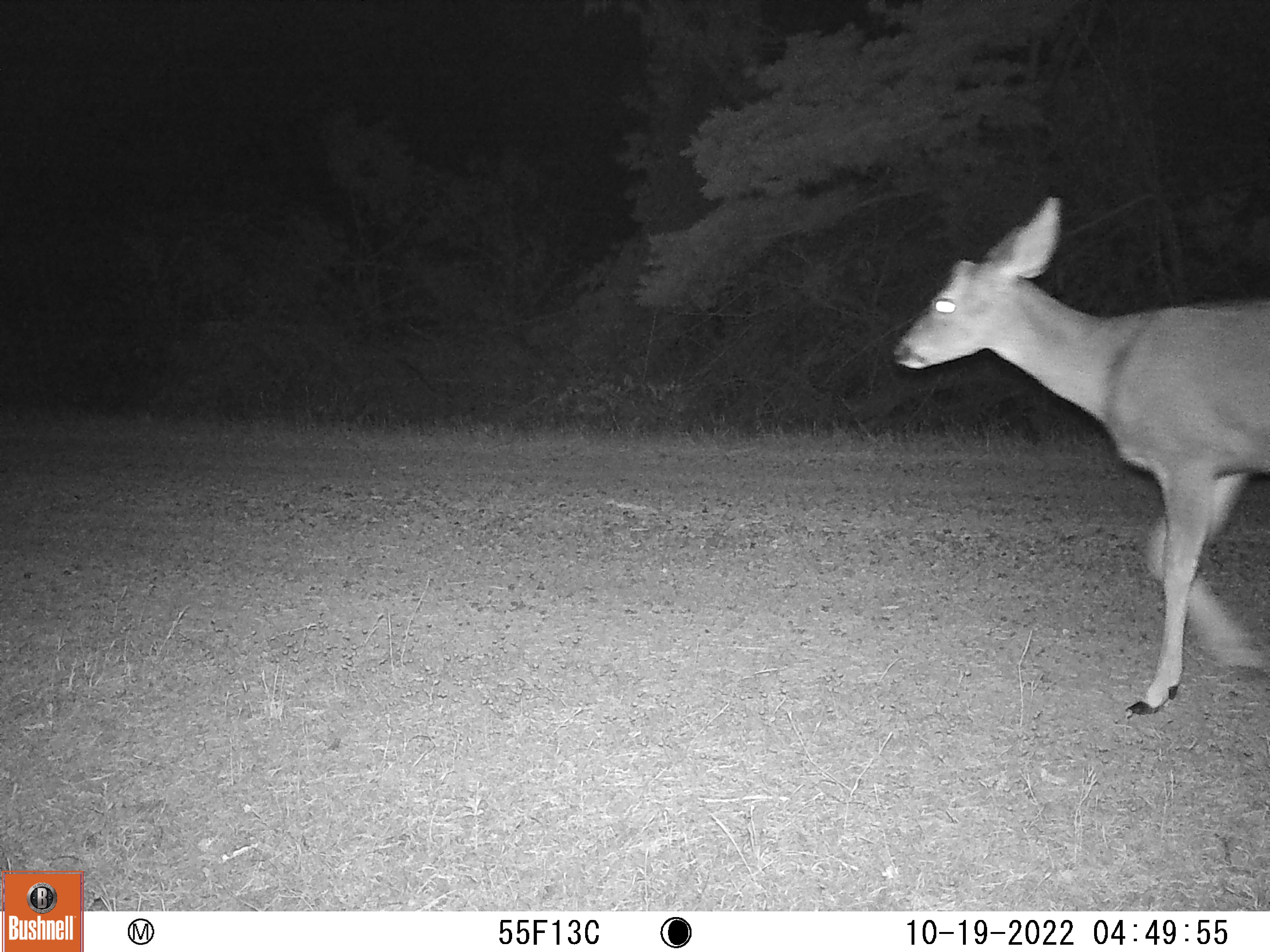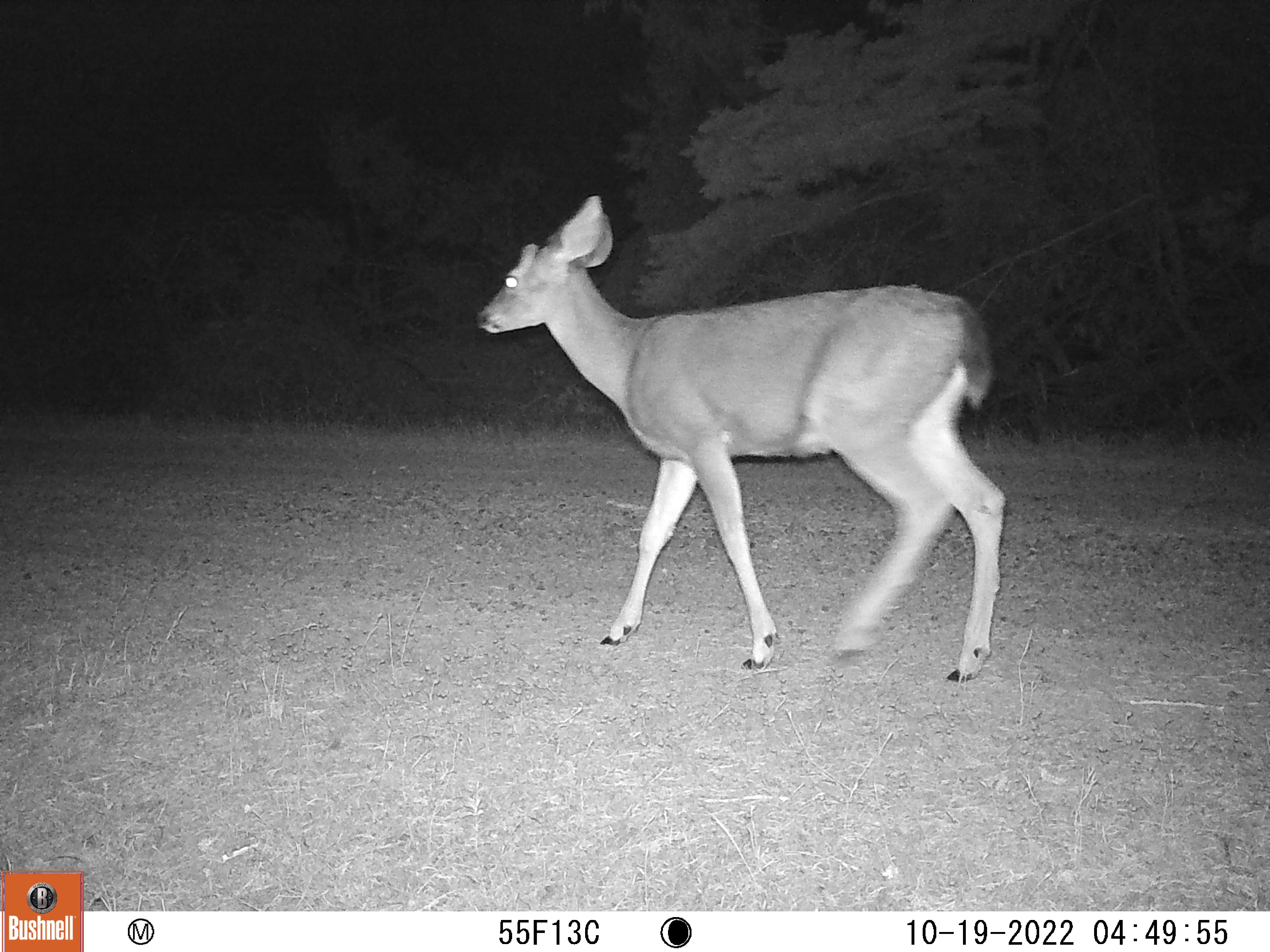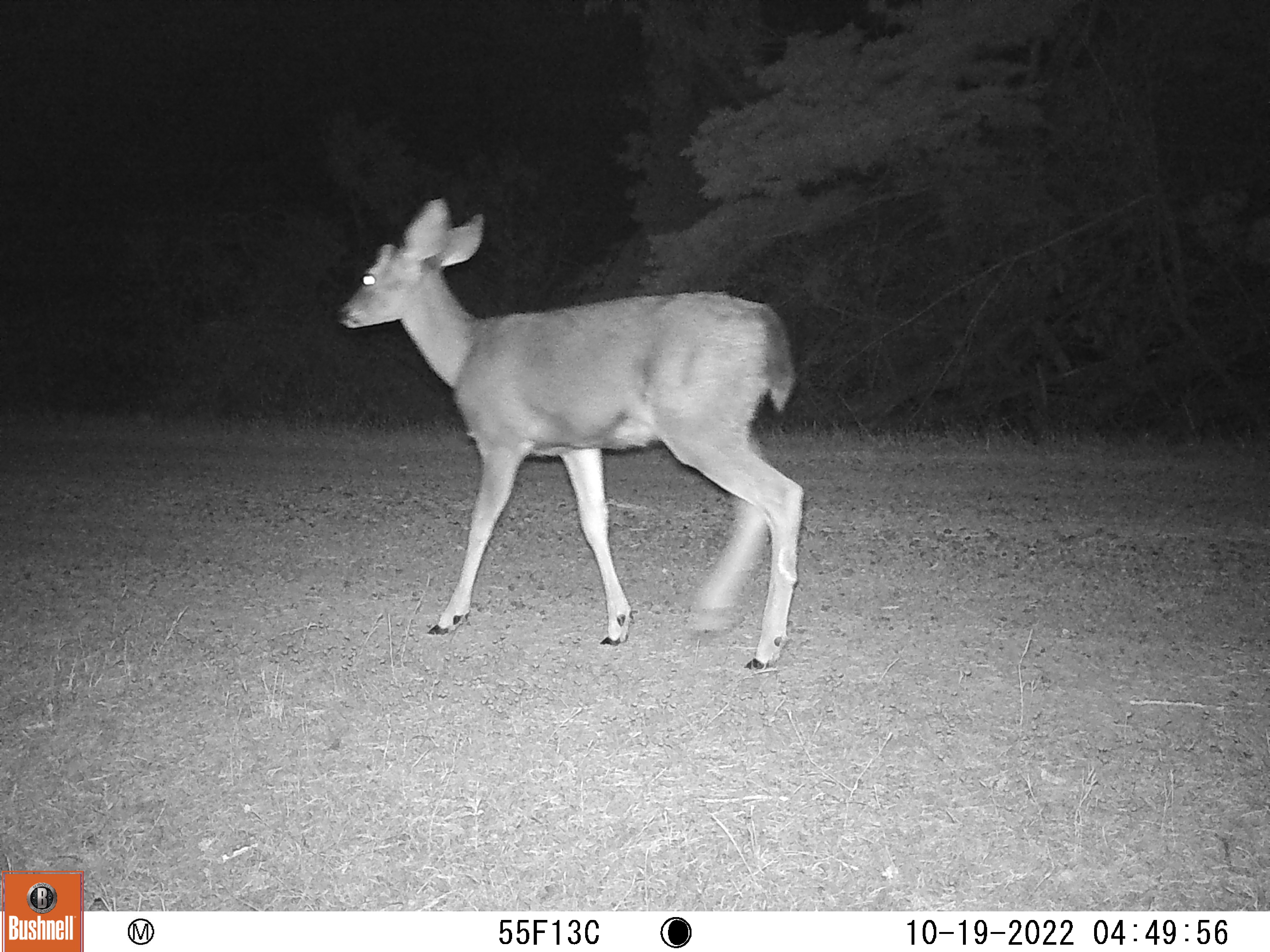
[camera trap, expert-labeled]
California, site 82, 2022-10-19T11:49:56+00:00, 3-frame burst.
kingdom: Animalia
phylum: Chordata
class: Mammalia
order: Artiodactyla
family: Cervidae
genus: Odocoileus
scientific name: Odocoileus hemionus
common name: mule deer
Mule deer (Odocoileus hemionus).